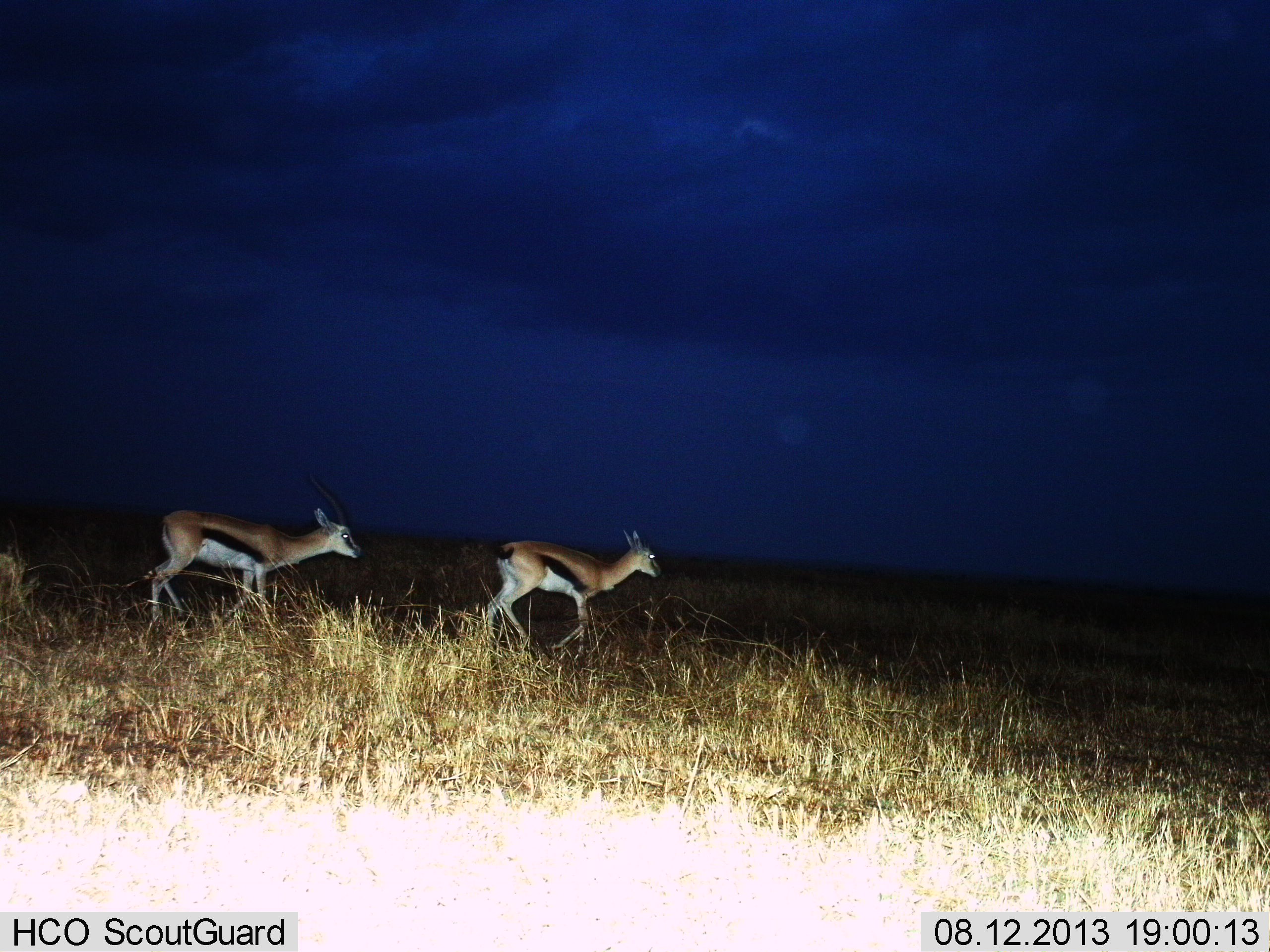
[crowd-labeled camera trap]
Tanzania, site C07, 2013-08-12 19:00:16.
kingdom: Animalia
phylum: Chordata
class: Mammalia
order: Artiodactyla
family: Bovidae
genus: Eudorcas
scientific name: Eudorcas thomsonii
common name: thomson's gazelle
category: gazellethomsons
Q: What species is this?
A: Gazellethomsons (thomson's gazelle) (Eudorcas thomsonii).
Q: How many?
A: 2.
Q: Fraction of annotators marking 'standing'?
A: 10%.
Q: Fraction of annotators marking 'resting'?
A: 0%.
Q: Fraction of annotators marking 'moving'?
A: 90%.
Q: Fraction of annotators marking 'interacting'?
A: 0%.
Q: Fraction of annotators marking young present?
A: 0%.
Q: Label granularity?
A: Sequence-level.